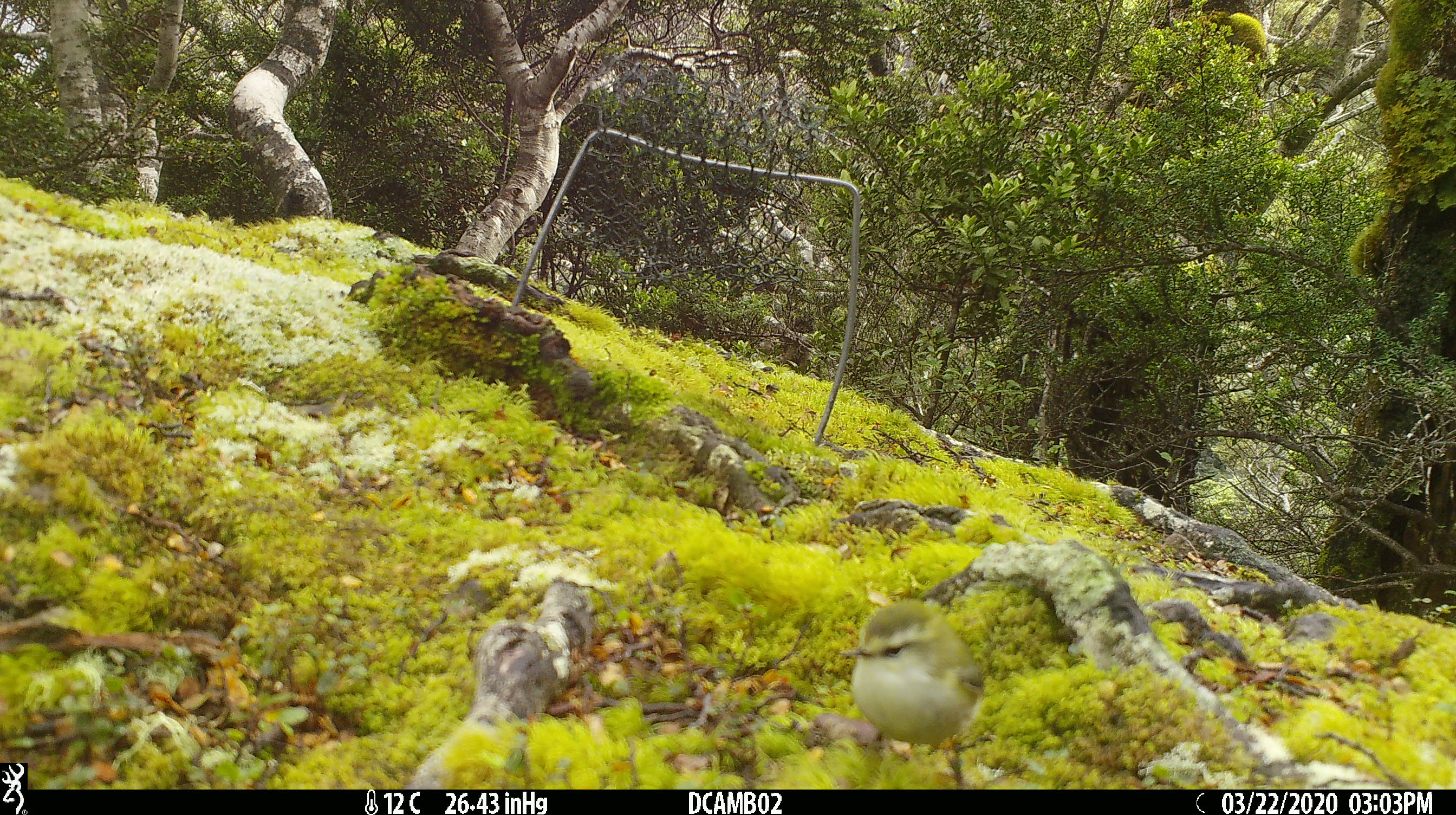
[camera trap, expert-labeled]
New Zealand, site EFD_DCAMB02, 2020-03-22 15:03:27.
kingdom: Animalia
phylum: Chordata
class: Aves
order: Passeriformes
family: Acanthisittidae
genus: Acanthisitta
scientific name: Acanthisitta chloris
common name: rifleman